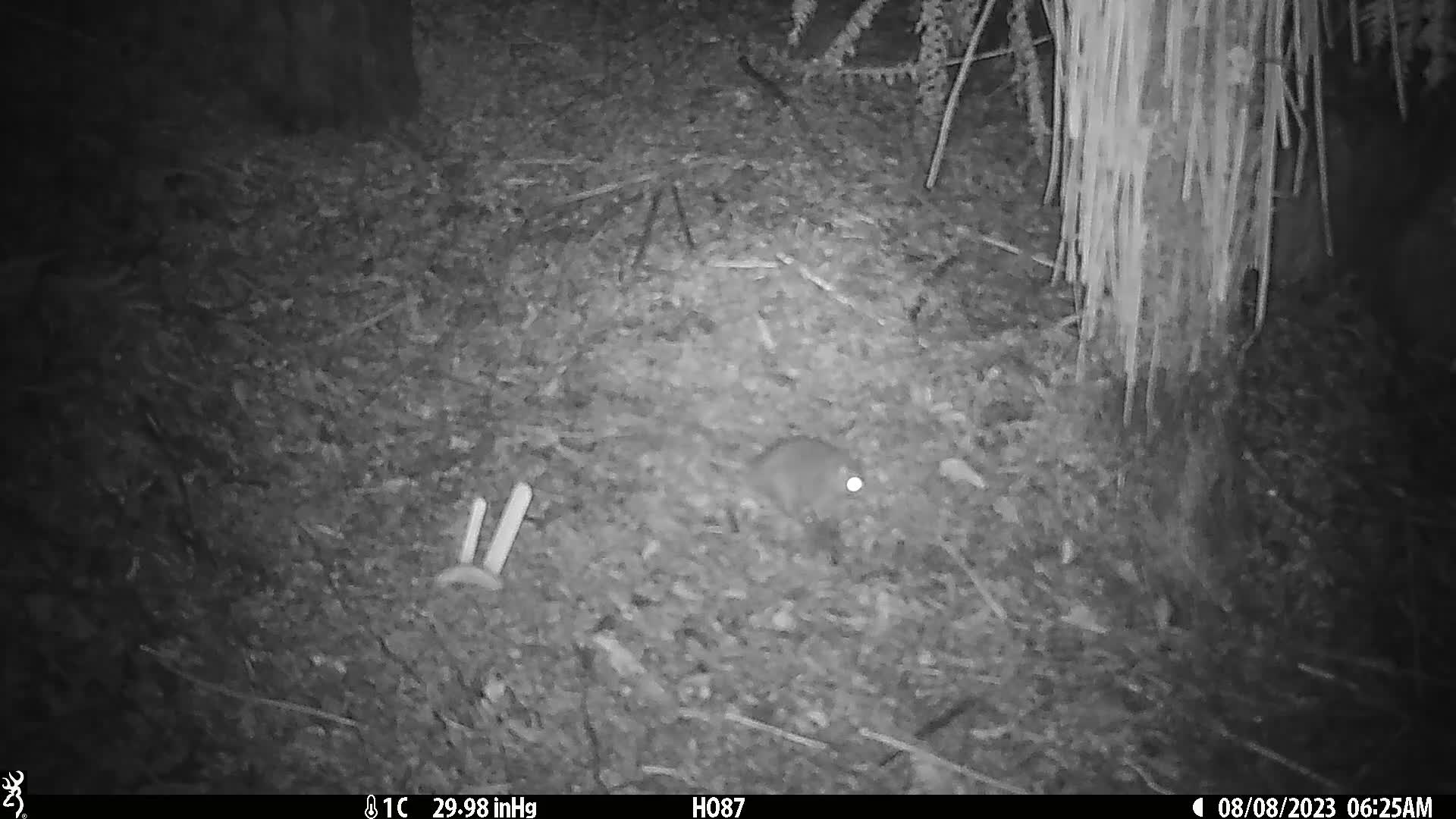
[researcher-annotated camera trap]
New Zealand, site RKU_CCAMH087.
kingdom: Animalia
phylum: Chordata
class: Mammalia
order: Rodentia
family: Muridae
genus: Rattus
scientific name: Rattus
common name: rat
Rat (Rattus).